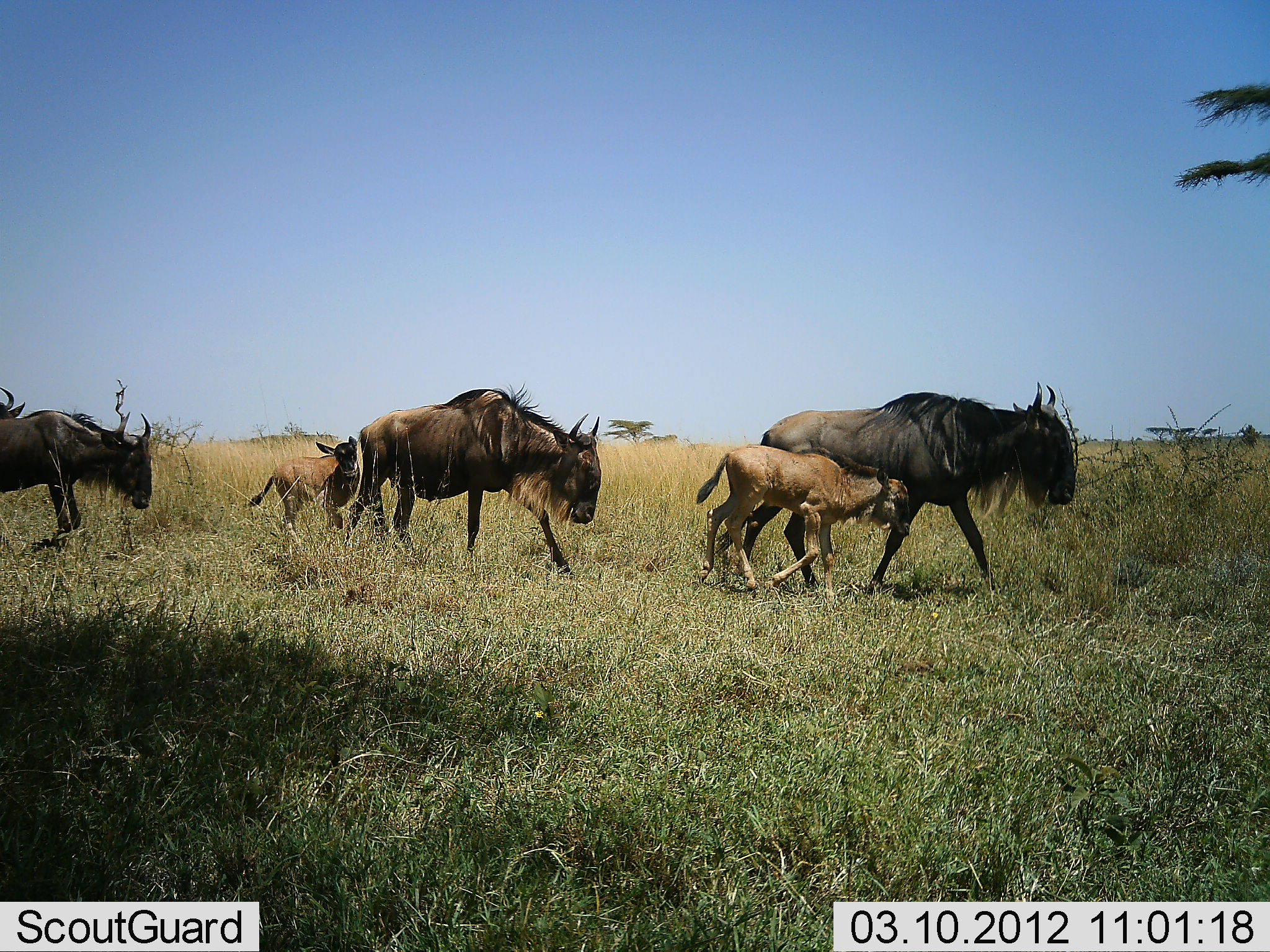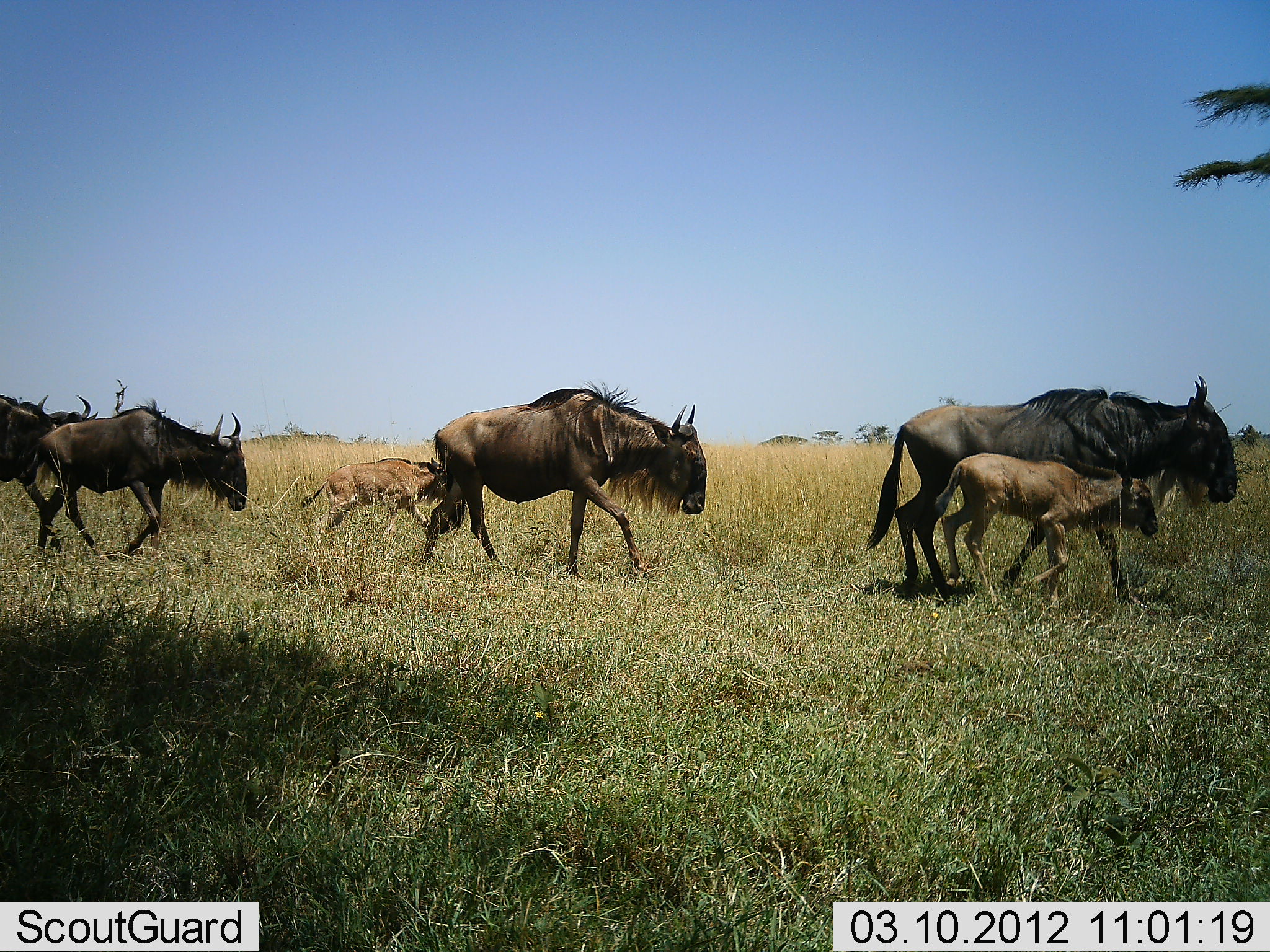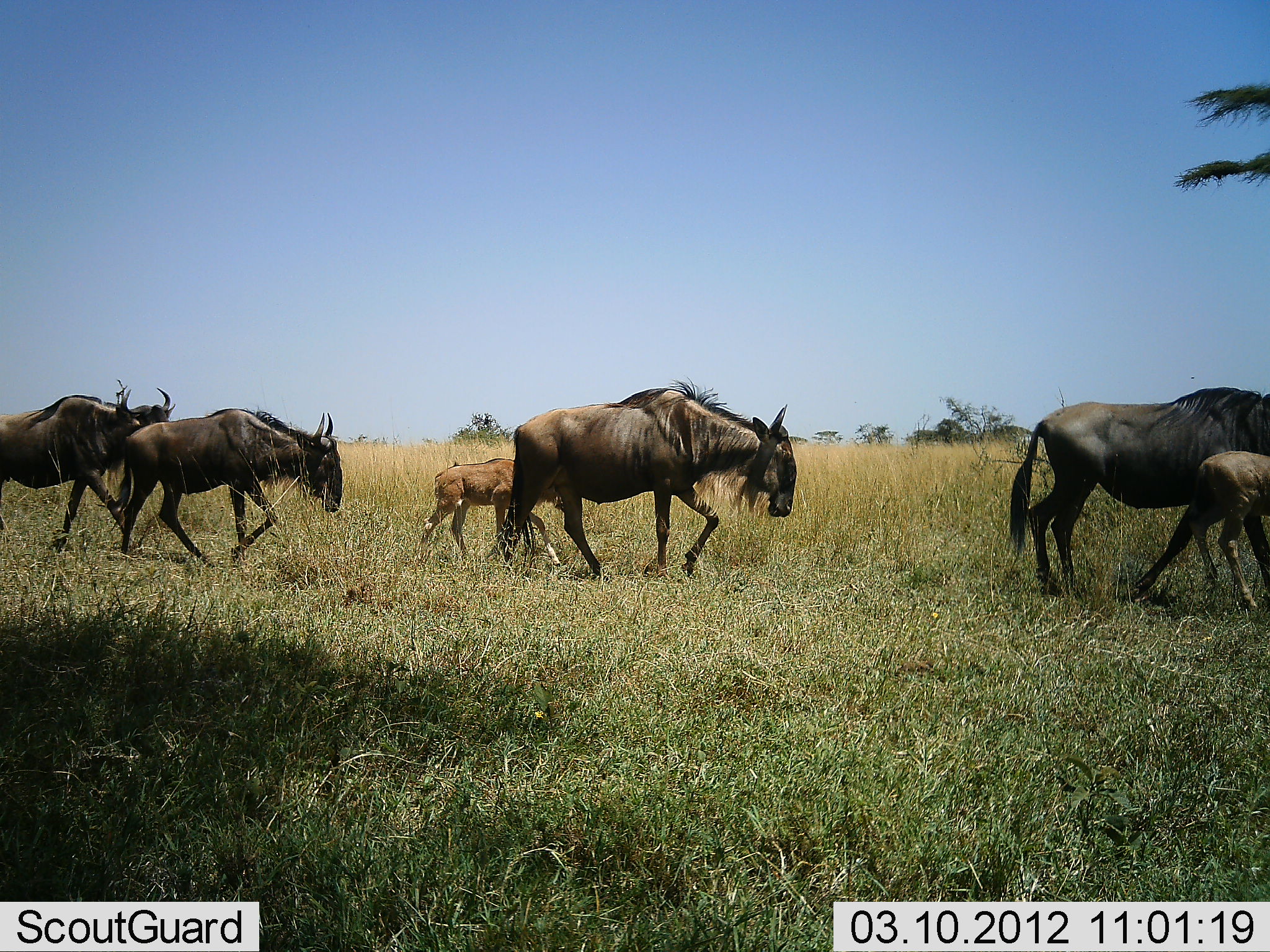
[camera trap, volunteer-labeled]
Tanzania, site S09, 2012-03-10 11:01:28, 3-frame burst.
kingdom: Animalia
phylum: Chordata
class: Mammalia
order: Artiodactyla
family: Bovidae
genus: Connochaetes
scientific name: Connochaetes taurinus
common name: blue wildebeest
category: wildebeest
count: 6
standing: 0%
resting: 0%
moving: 100%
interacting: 0%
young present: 100%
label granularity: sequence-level